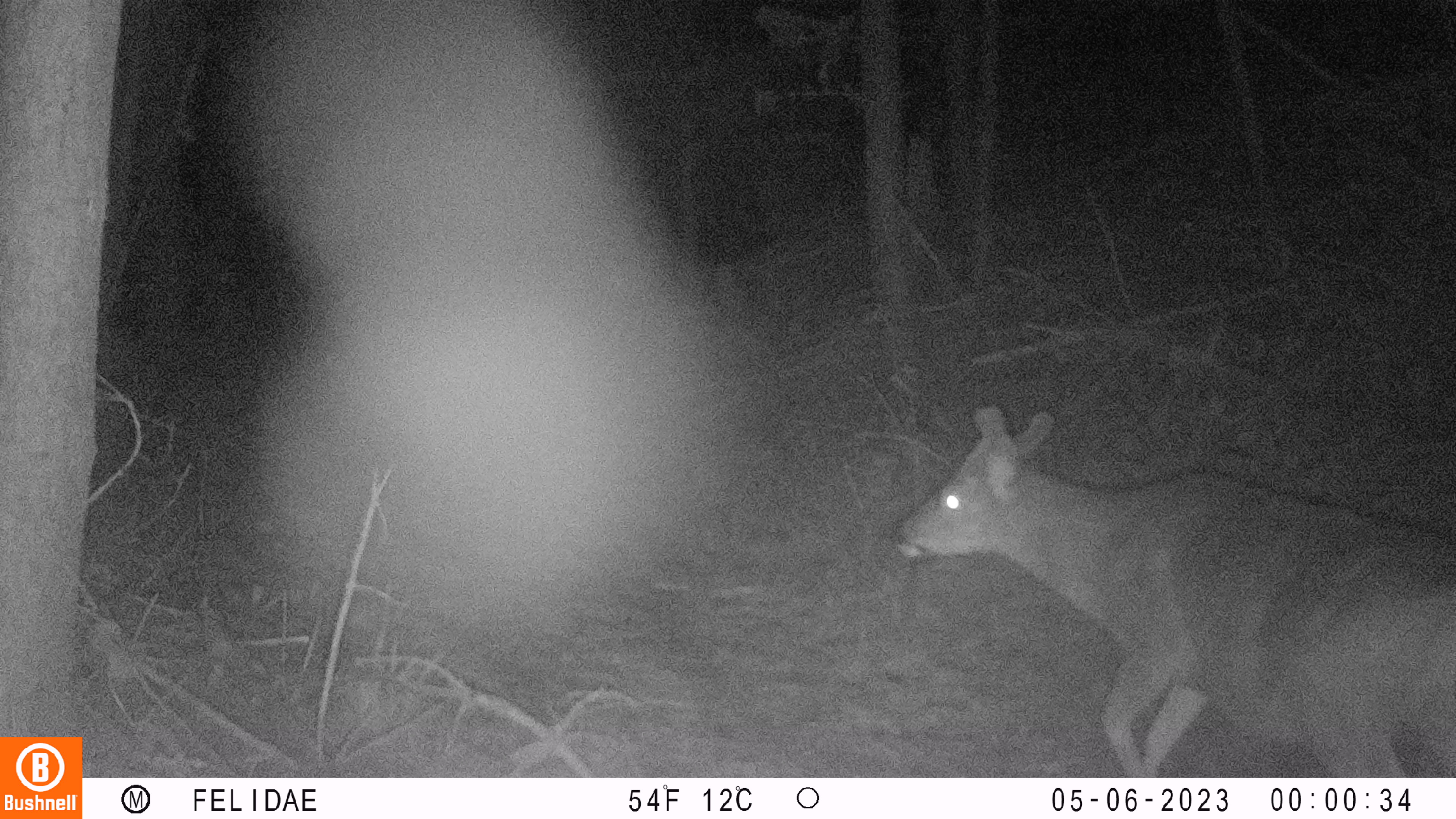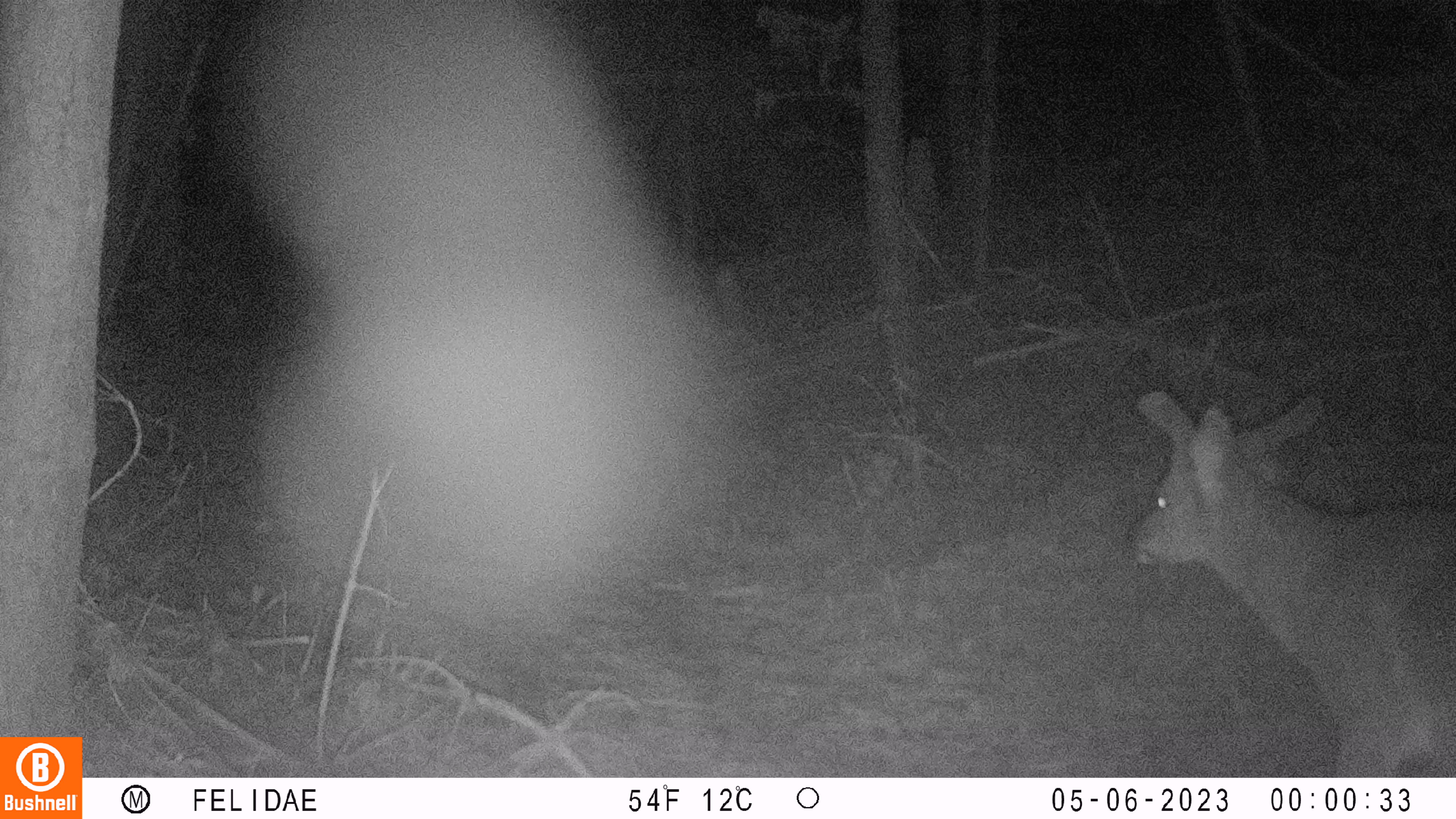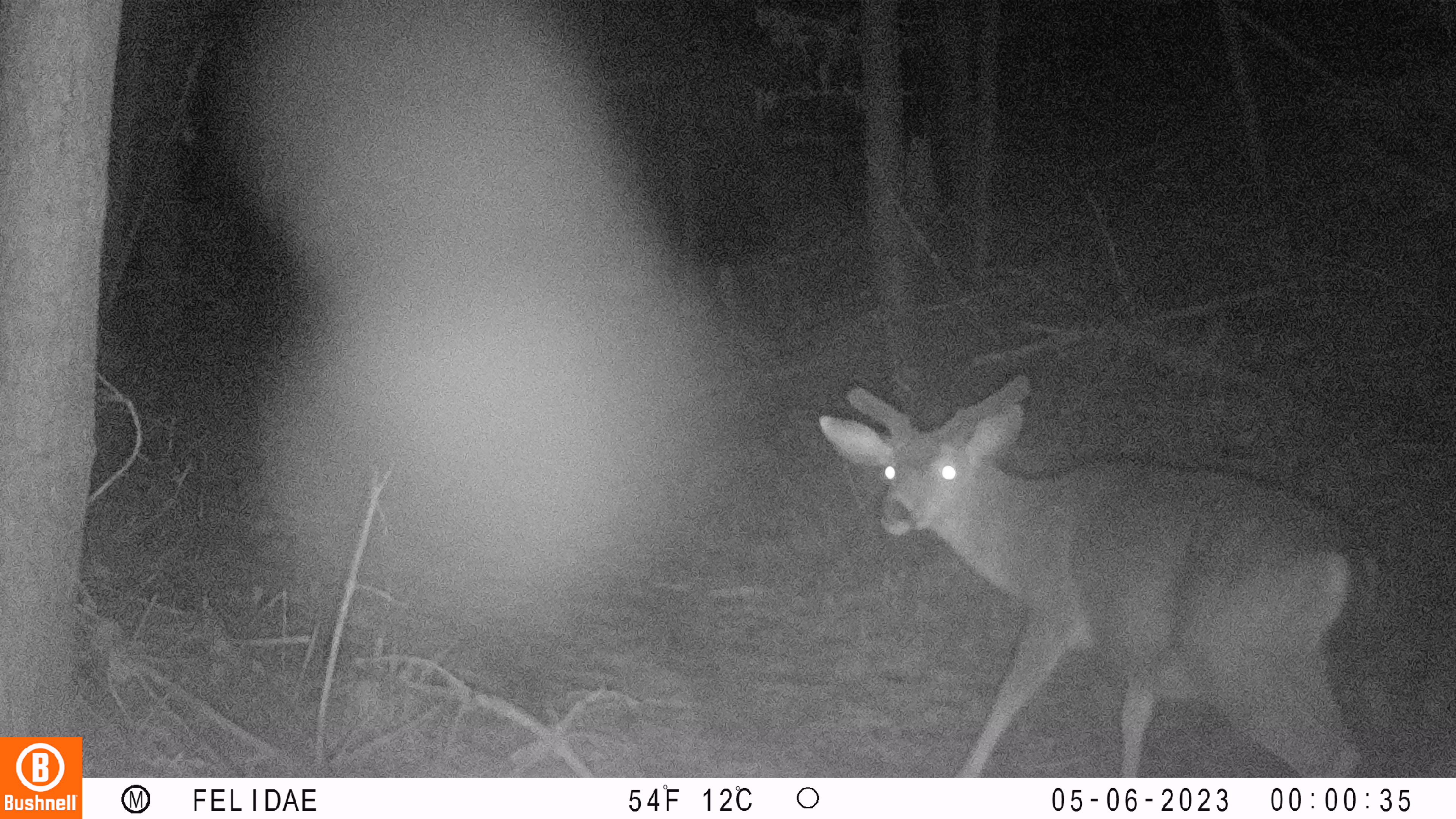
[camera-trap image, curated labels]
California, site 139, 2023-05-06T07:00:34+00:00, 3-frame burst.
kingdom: Animalia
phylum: Chordata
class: Mammalia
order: Artiodactyla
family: Cervidae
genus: Odocoileus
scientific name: Odocoileus hemionus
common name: mule deer